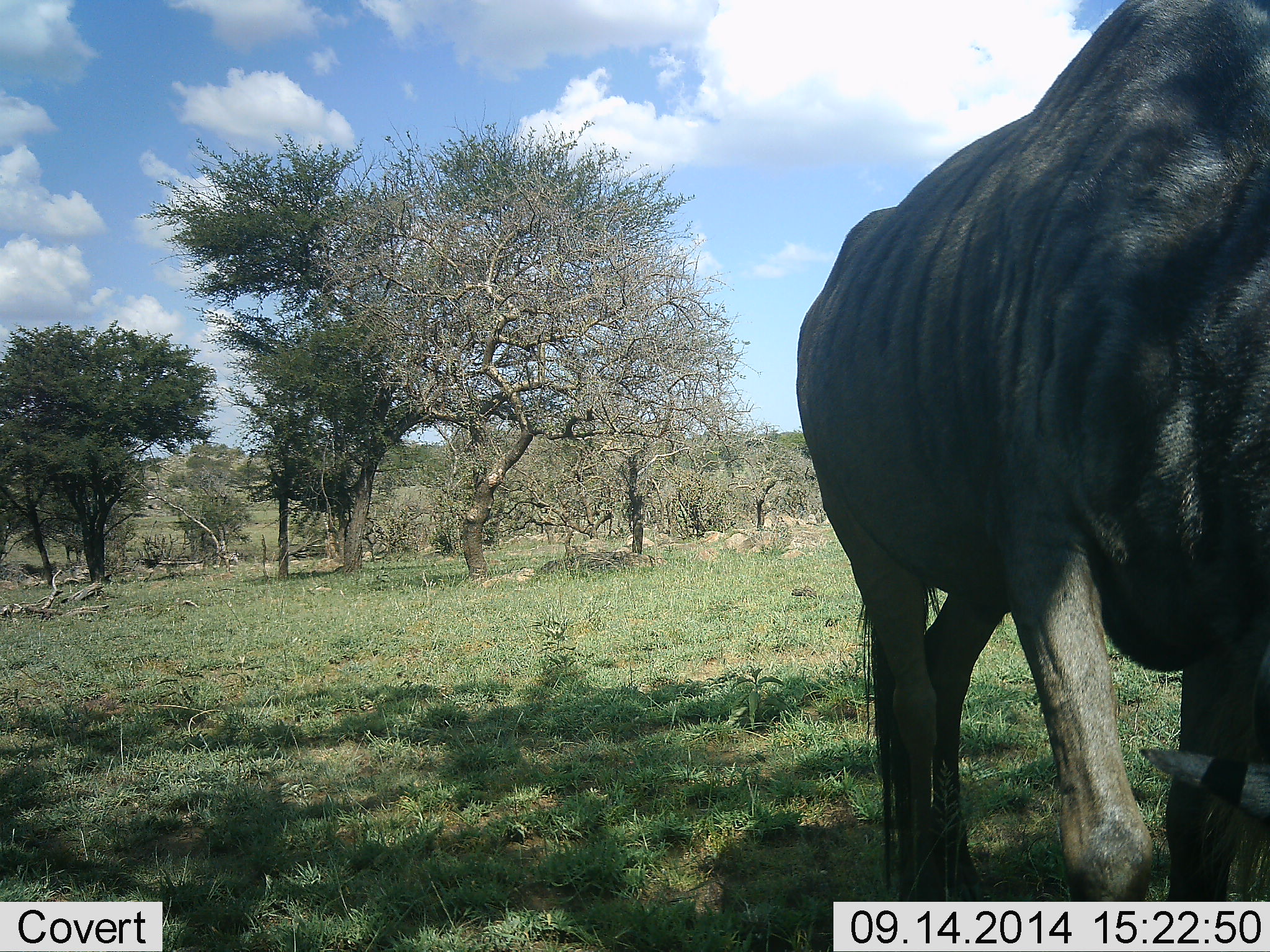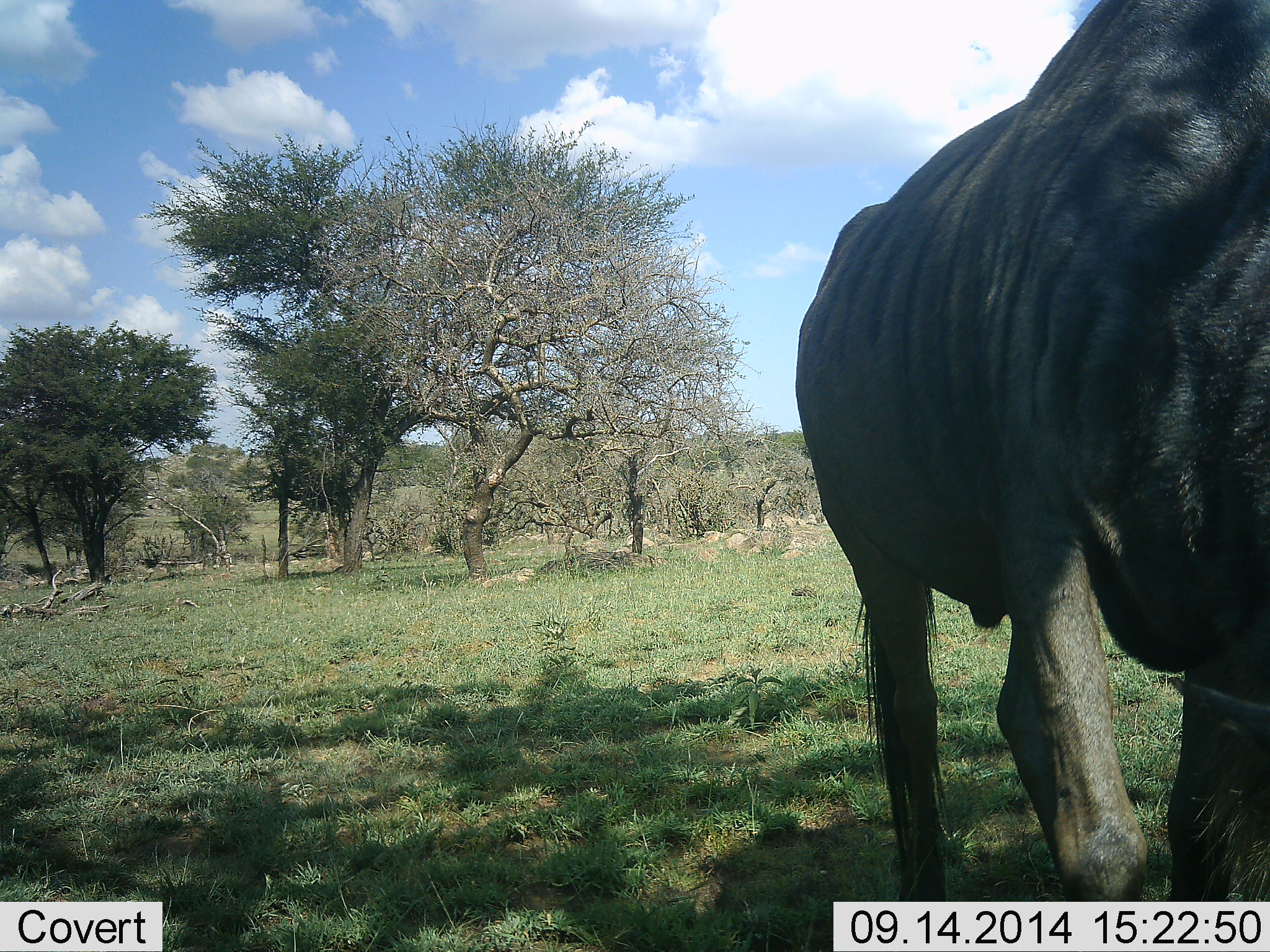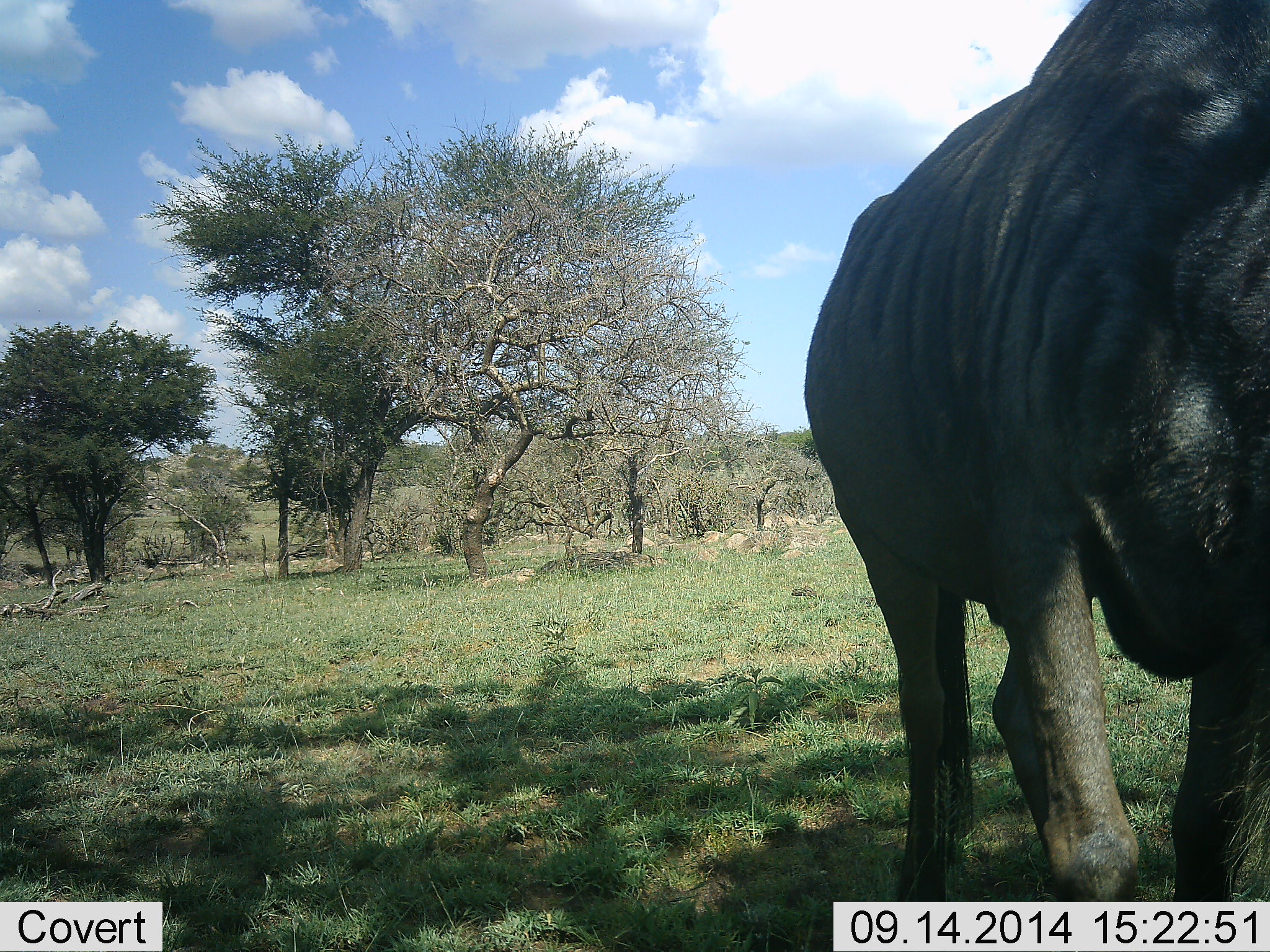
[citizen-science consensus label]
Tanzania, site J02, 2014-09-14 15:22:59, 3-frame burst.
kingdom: Animalia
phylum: Chordata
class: Mammalia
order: Artiodactyla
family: Bovidae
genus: Connochaetes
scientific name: Connochaetes taurinus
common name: blue wildebeest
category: wildebeest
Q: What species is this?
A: Wildebeest (blue wildebeest) (Connochaetes taurinus).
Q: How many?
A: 1.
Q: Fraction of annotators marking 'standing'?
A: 62%.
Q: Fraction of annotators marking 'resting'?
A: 8%.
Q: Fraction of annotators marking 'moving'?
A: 0%.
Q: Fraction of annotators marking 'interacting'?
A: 0%.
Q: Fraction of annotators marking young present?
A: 0%.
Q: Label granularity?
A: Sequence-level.